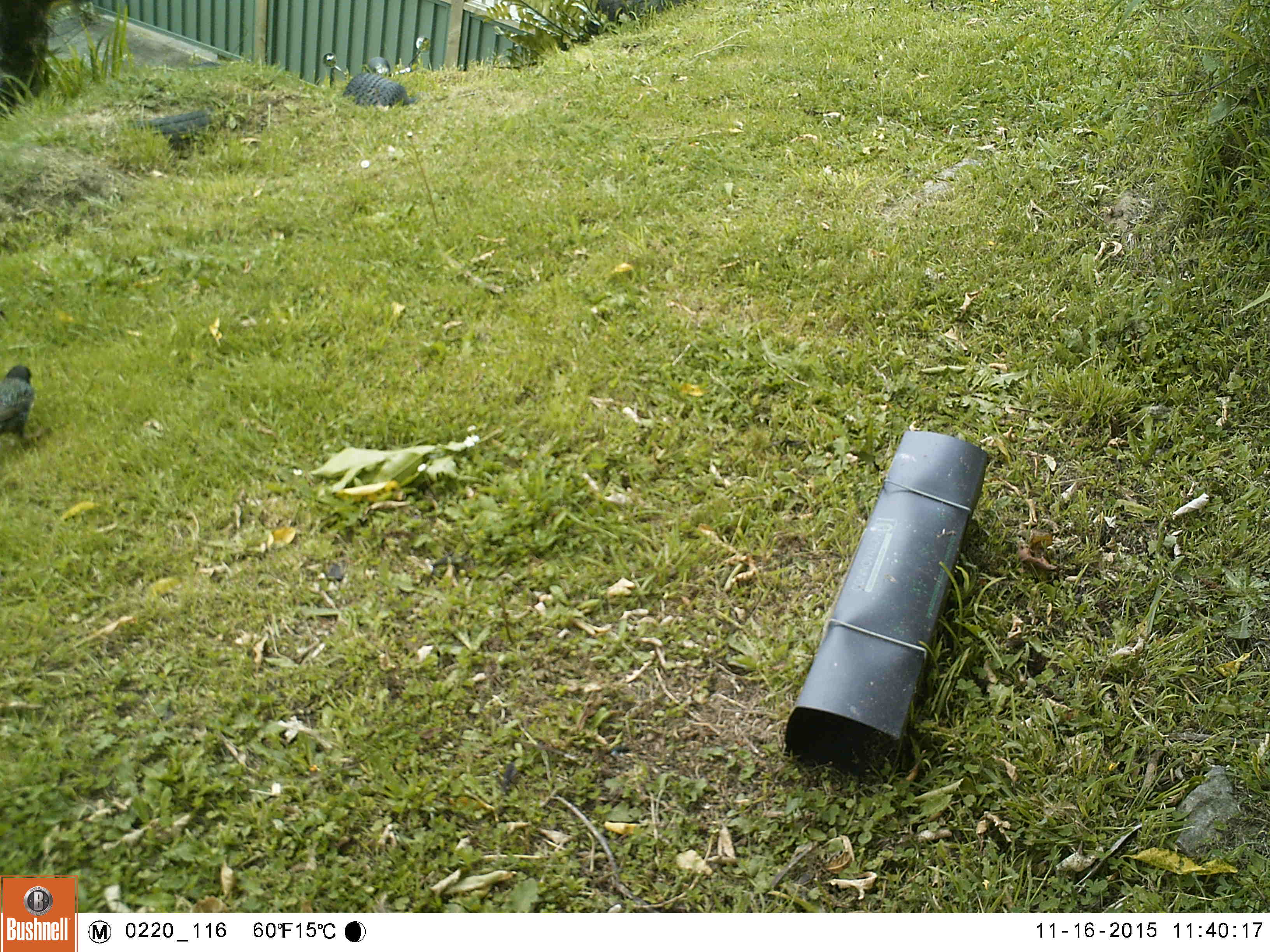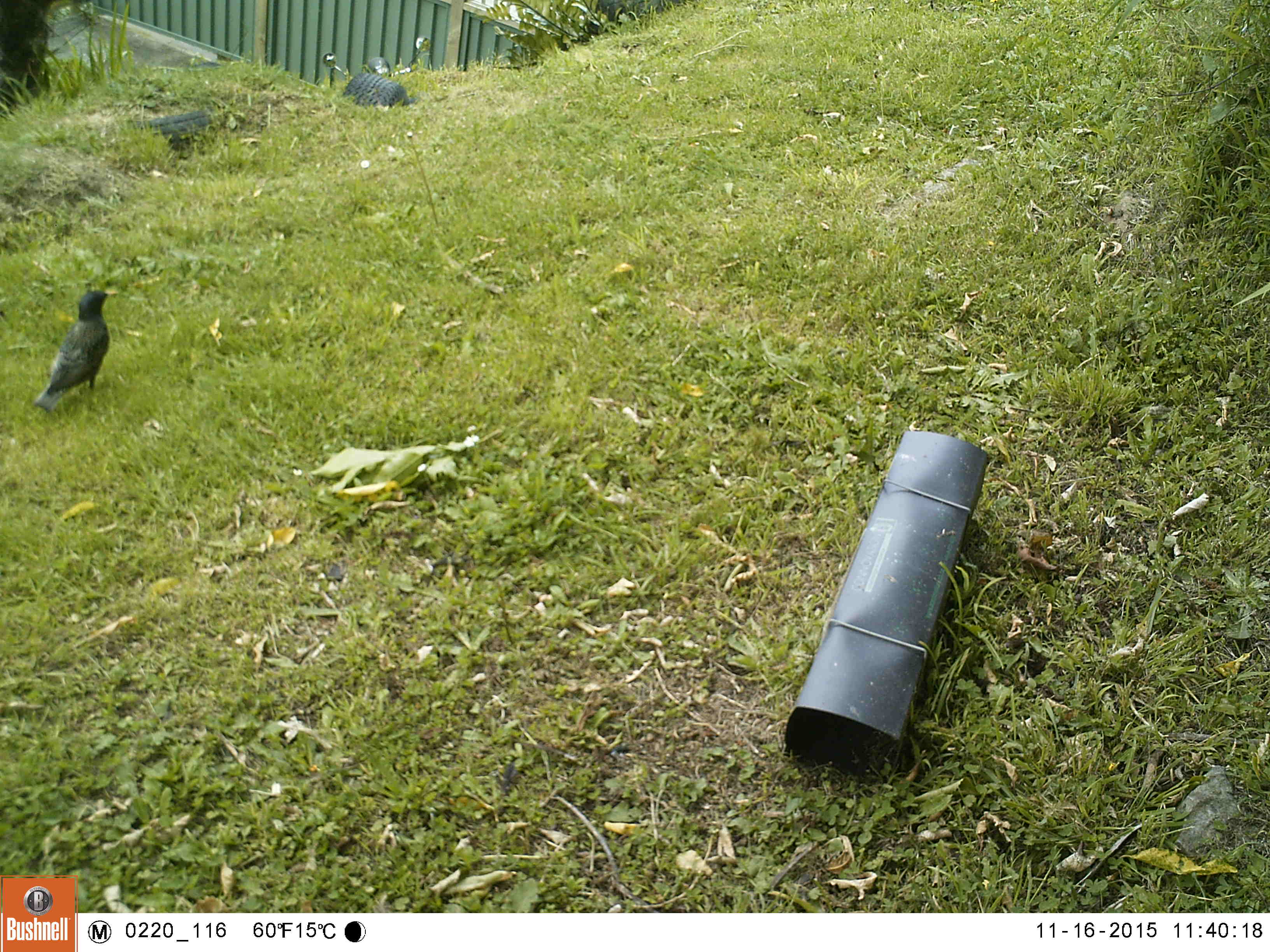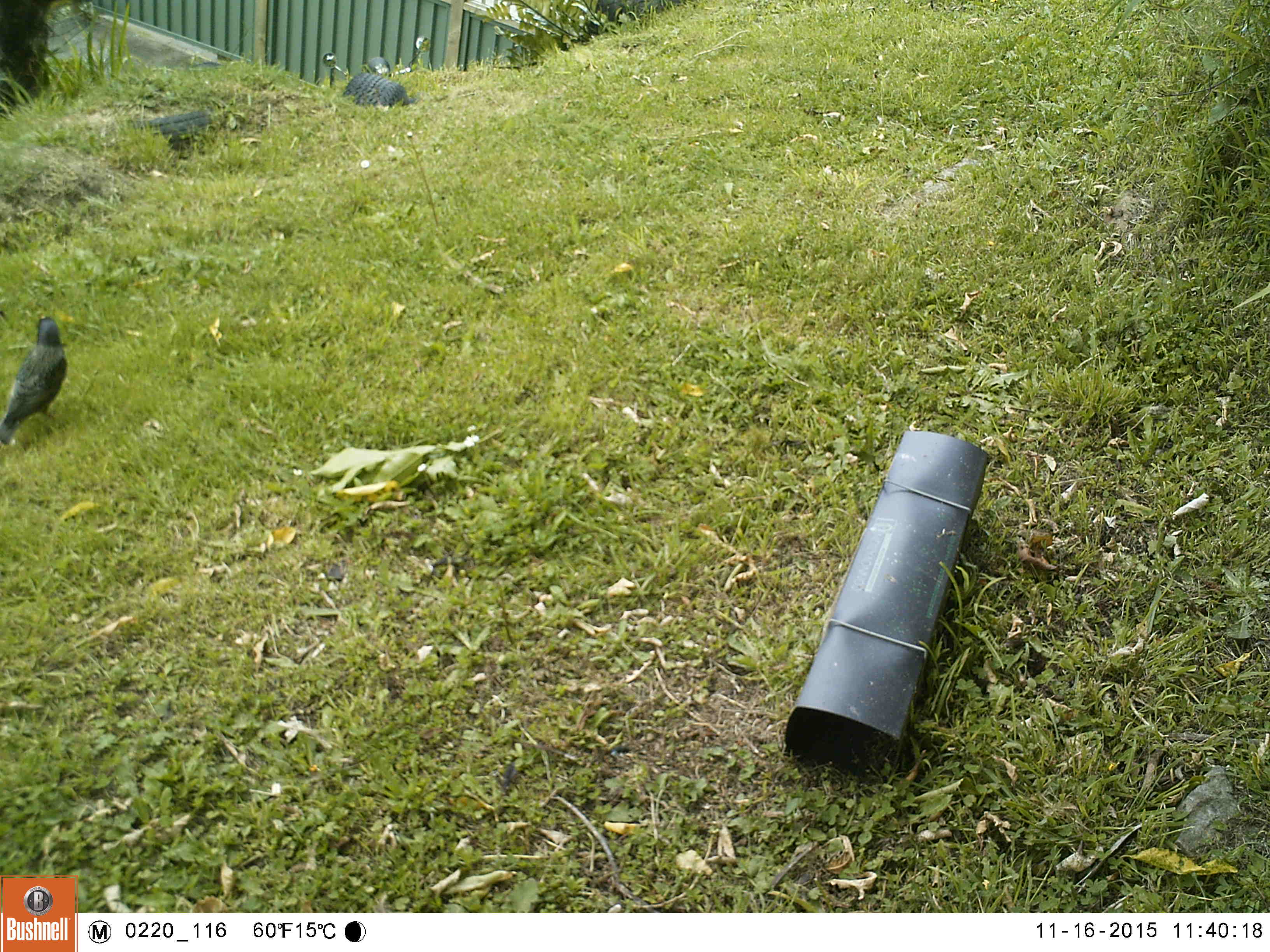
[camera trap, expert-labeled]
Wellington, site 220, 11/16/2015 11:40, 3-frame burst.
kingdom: Animalia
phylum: Chordata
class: Aves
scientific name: Aves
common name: bird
Bird (Aves).